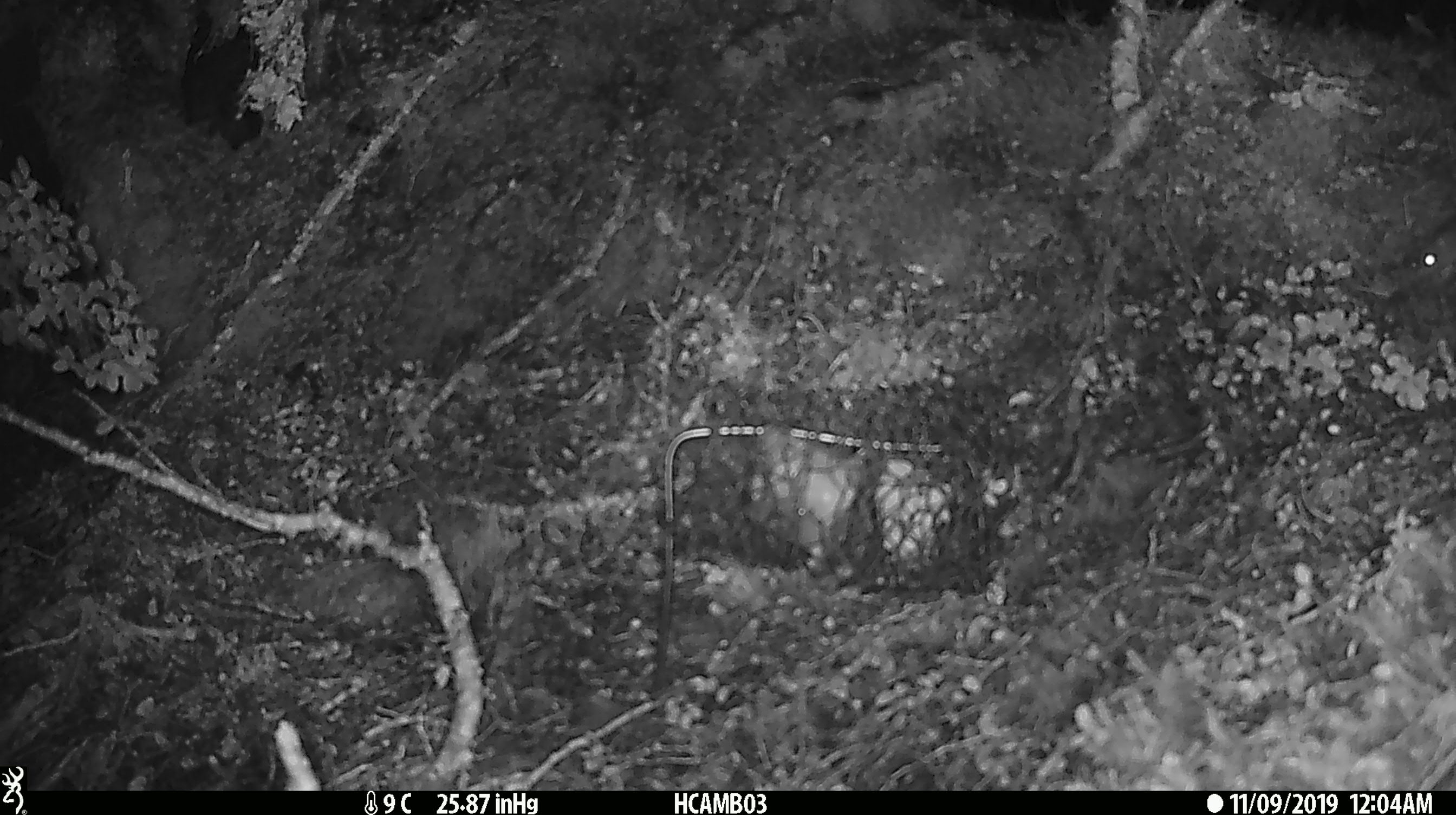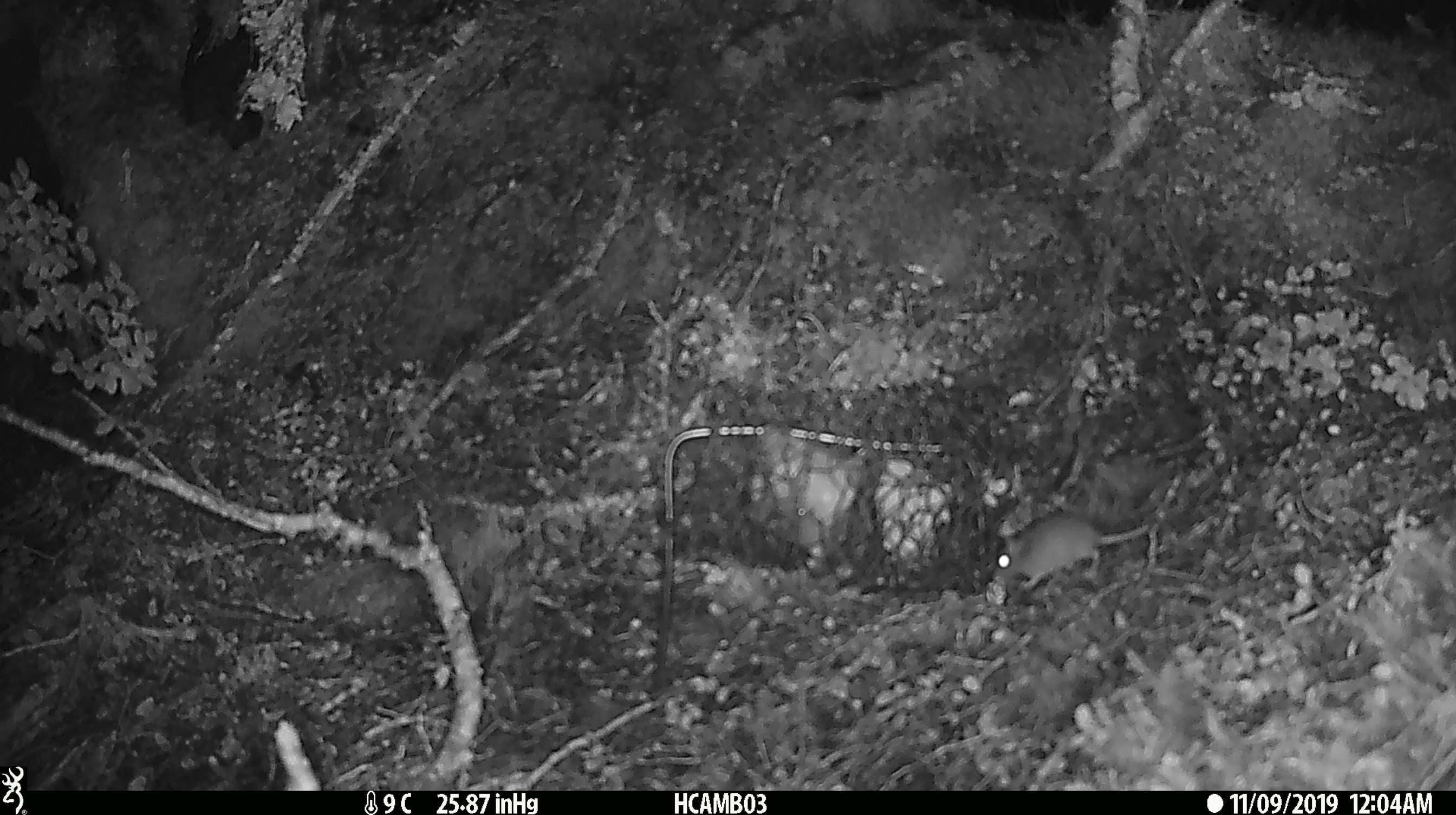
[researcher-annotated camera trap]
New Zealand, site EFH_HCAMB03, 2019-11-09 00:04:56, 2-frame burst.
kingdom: Animalia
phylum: Chordata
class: Mammalia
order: Rodentia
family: Muridae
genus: Mus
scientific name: Mus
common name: mouse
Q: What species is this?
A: Mouse (Mus).